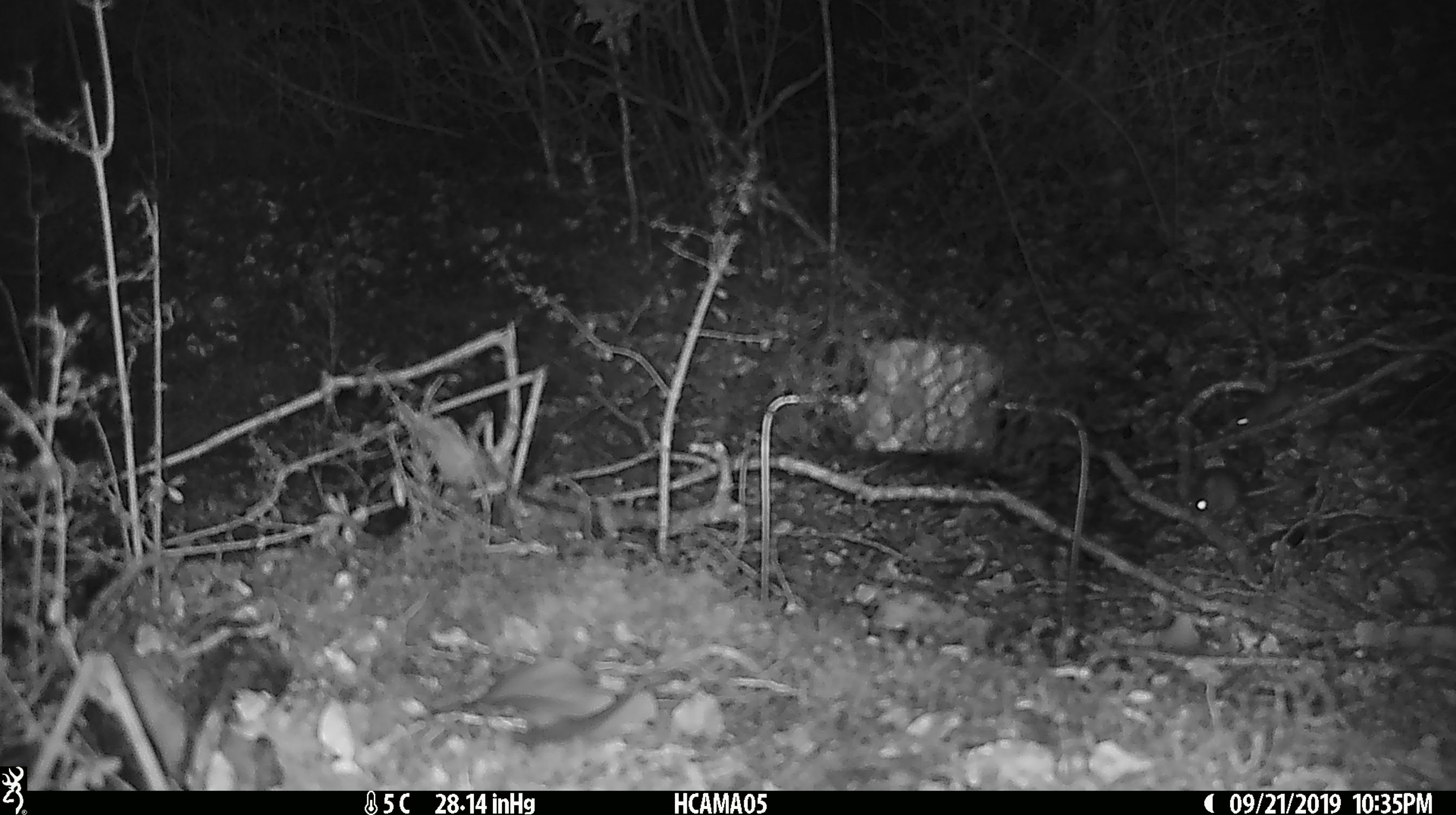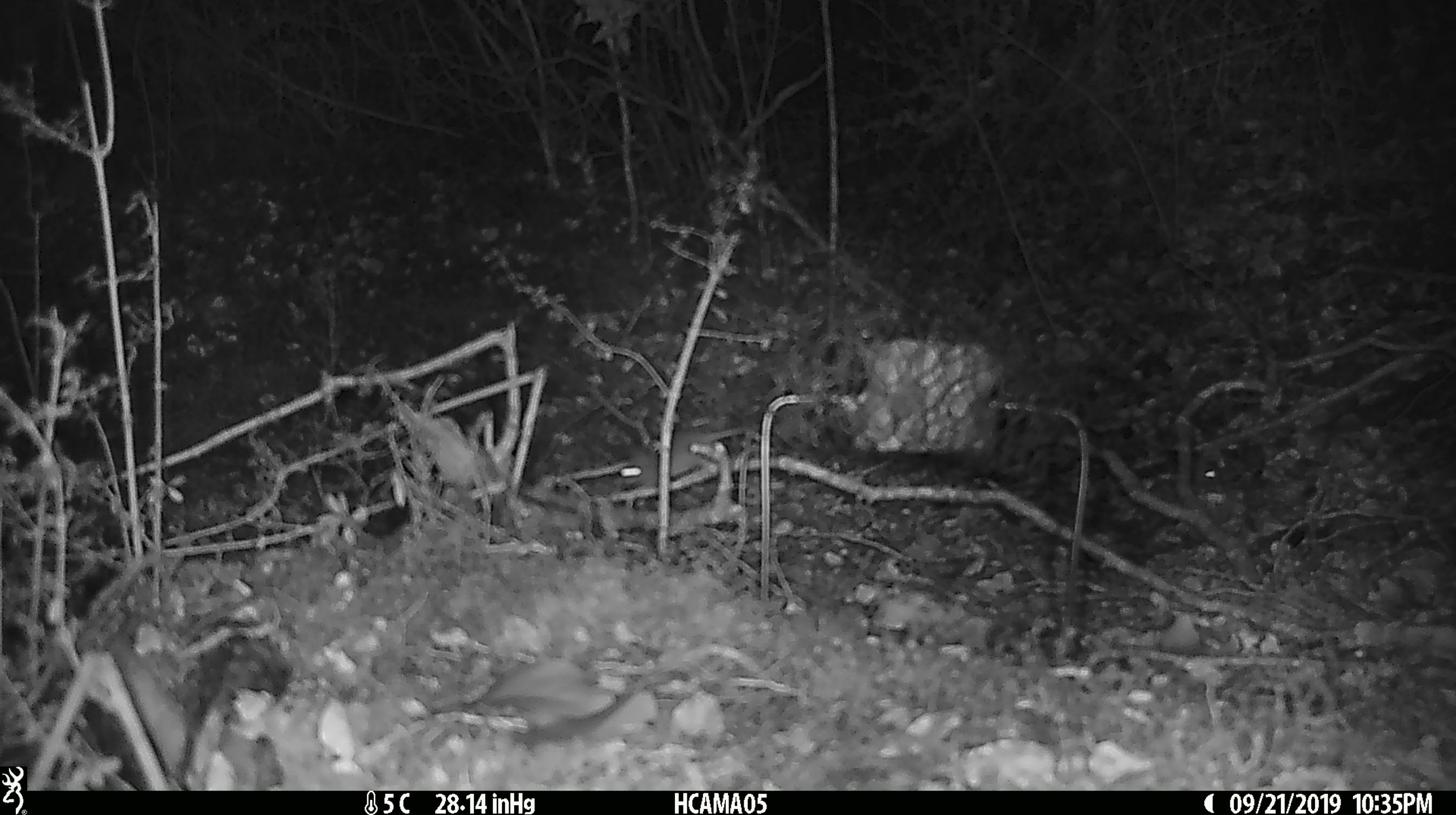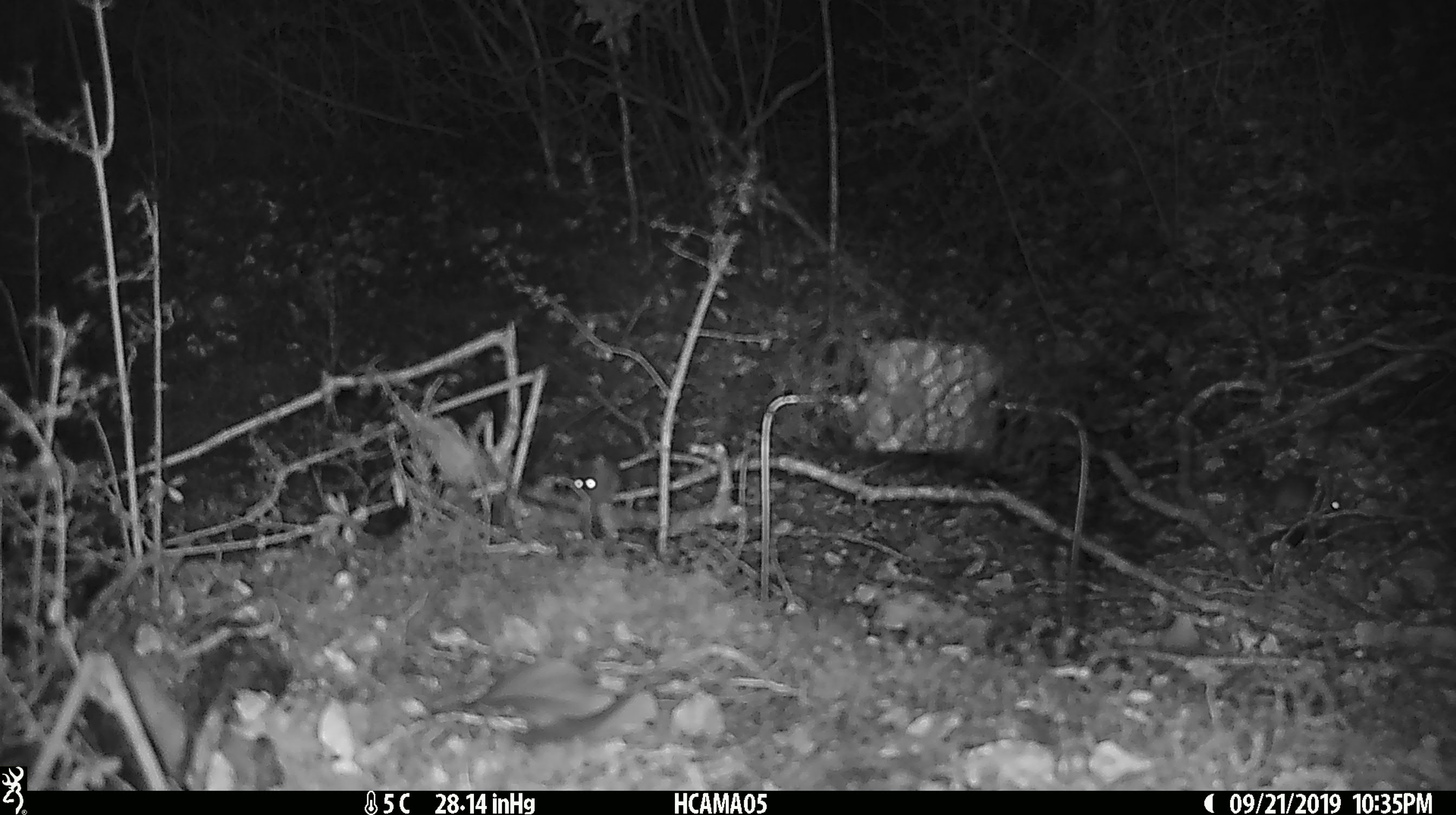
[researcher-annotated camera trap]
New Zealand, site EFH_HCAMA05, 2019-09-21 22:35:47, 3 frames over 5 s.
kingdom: Animalia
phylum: Chordata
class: Mammalia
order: Rodentia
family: Muridae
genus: Mus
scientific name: Mus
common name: mouse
Mouse (Mus).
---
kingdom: Animalia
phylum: Chordata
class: Mammalia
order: Rodentia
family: Muridae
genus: Rattus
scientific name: Rattus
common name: rat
Rat (Rattus).